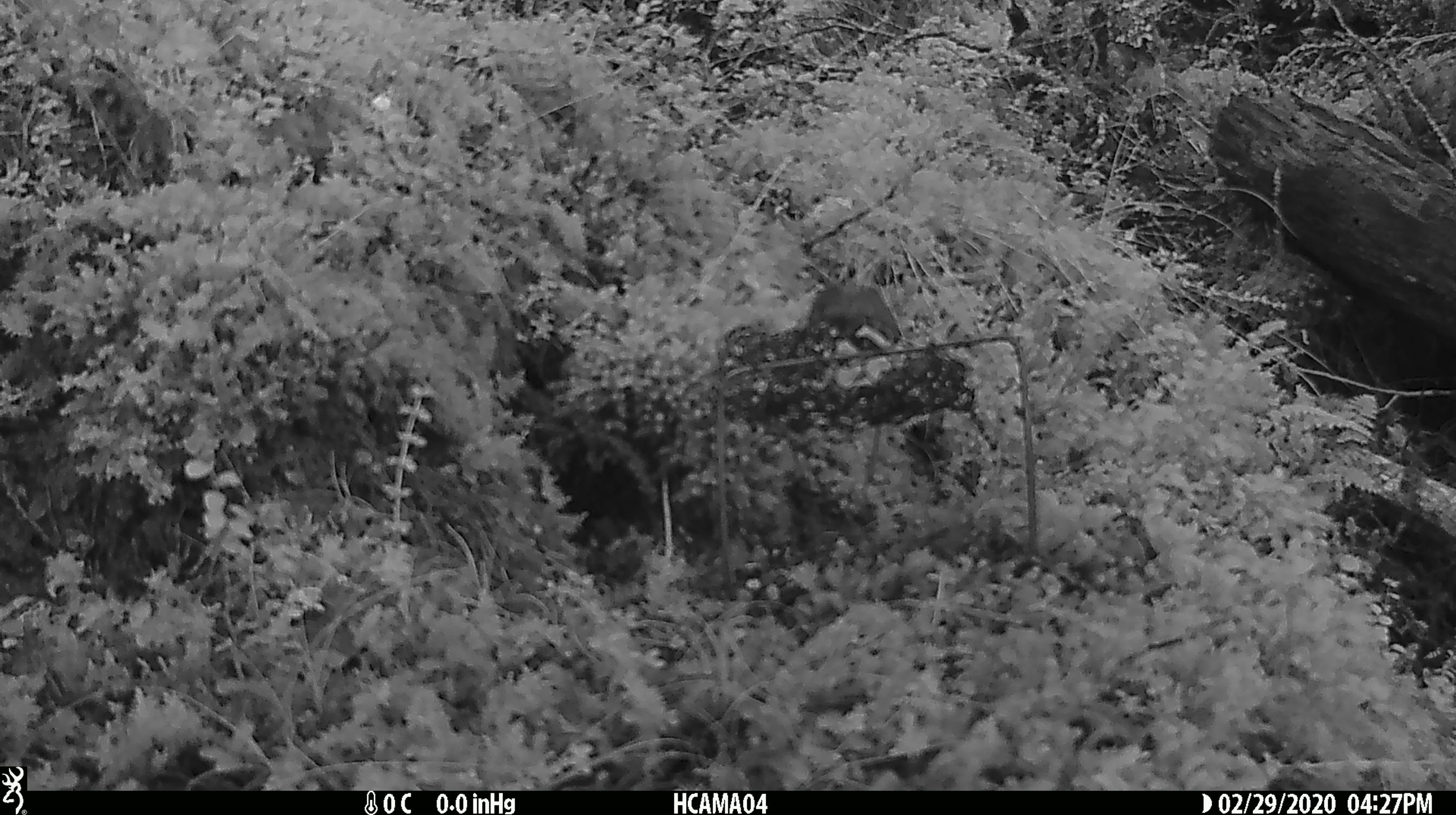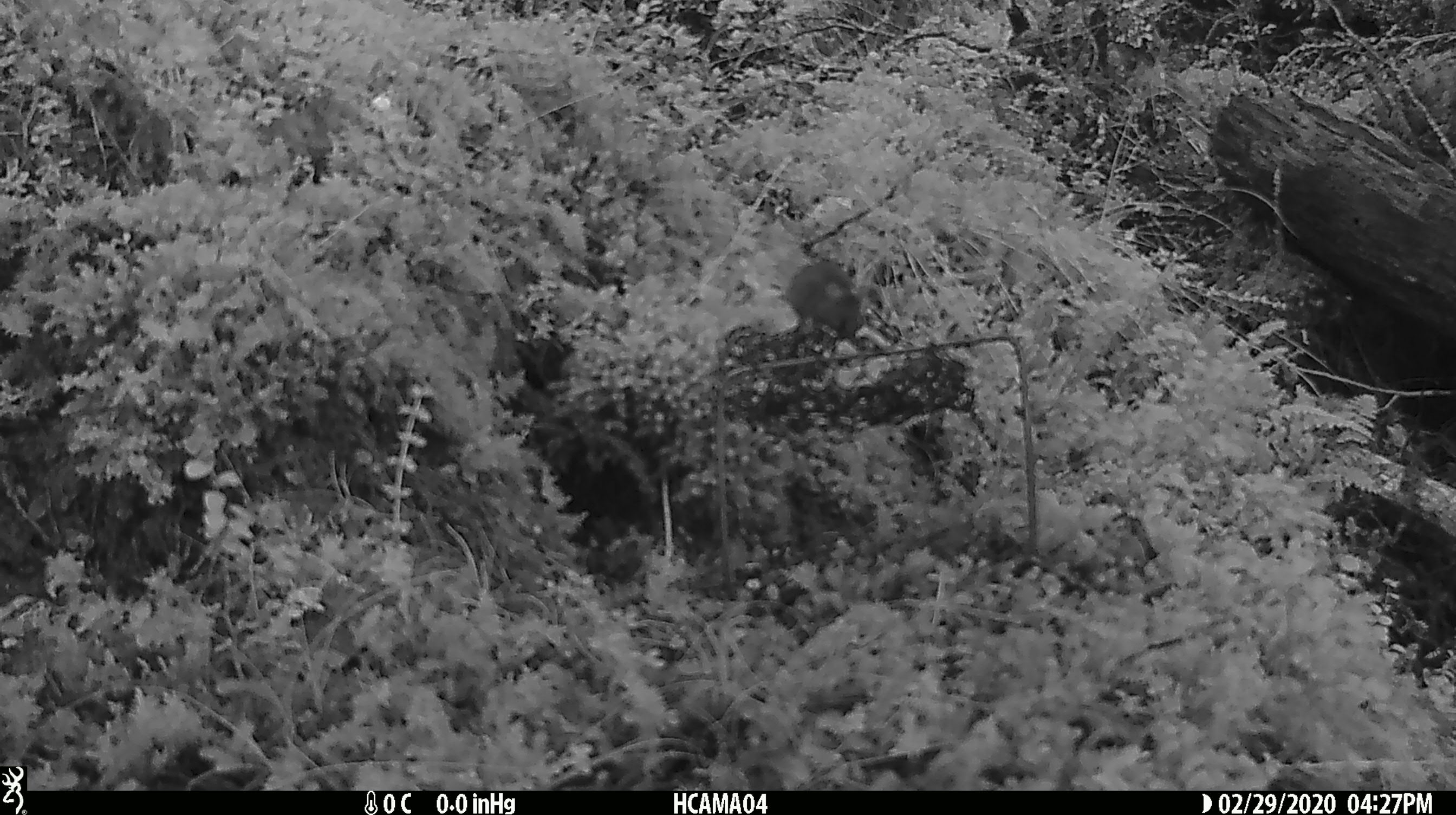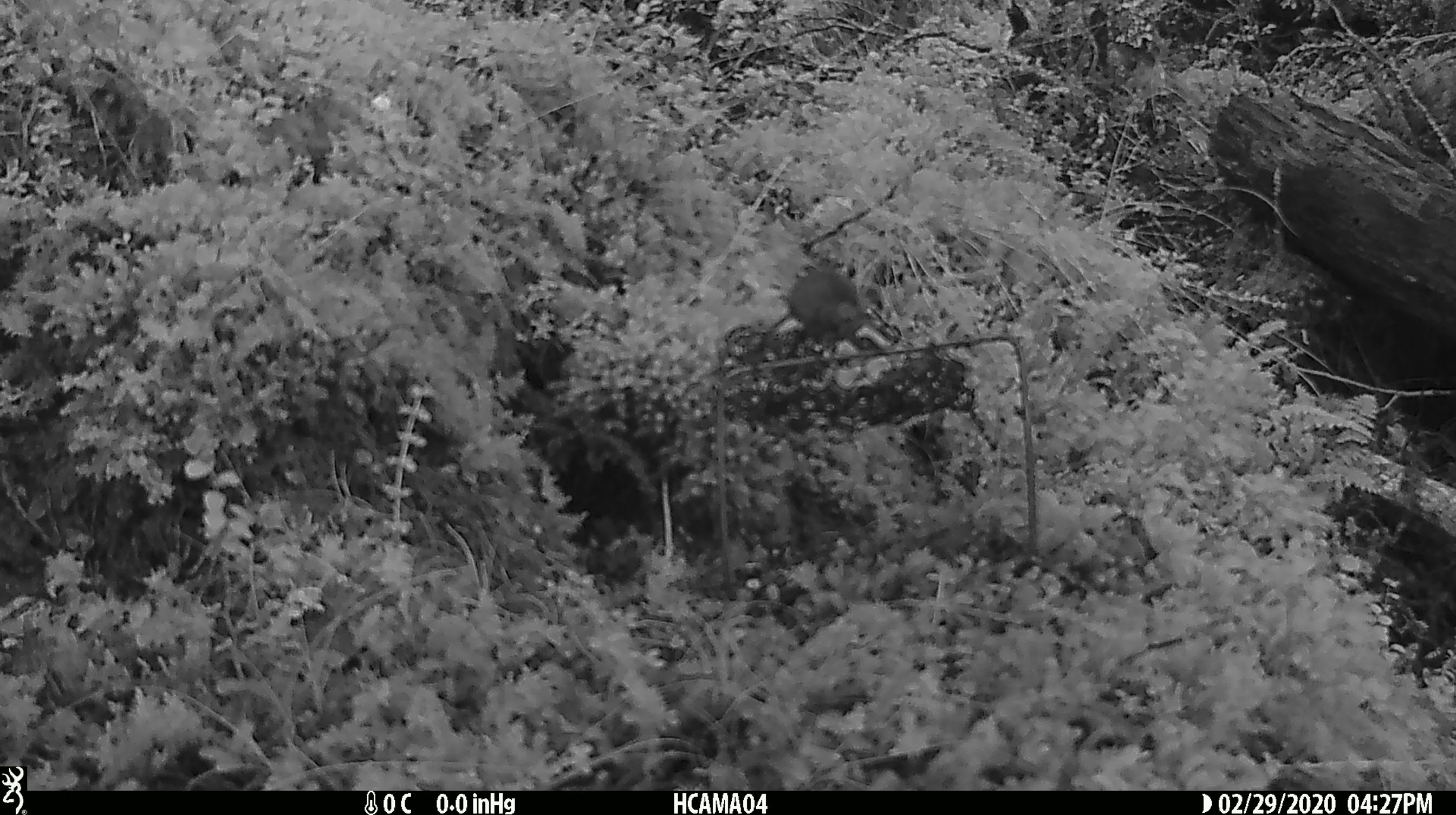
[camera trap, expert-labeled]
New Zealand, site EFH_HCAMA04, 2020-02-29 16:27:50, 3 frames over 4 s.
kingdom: Animalia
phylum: Chordata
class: Mammalia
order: Rodentia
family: Muridae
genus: Mus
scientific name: Mus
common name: mouse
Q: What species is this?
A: Mouse (Mus).